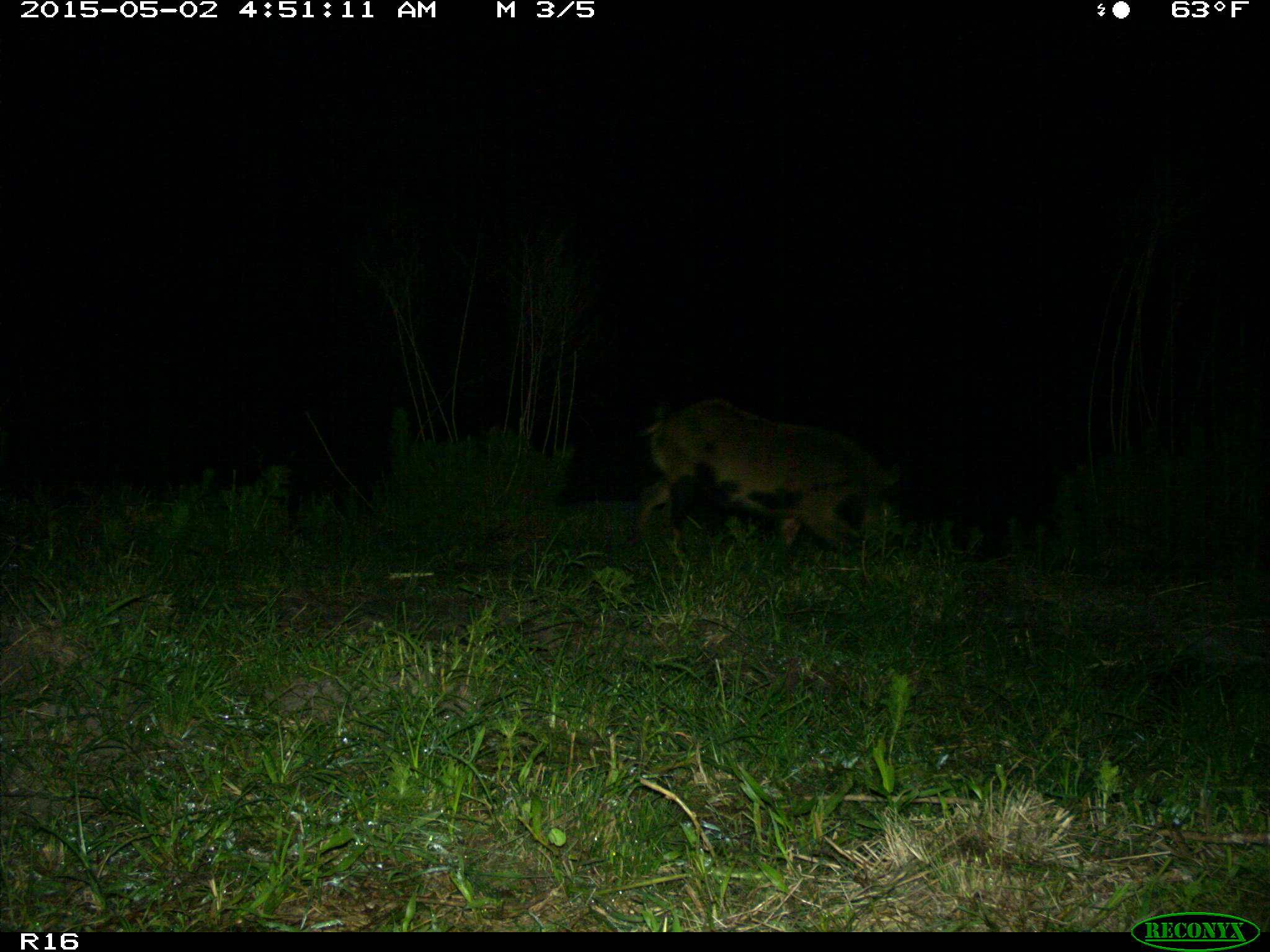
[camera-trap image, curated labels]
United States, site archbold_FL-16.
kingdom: Animalia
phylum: Chordata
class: Mammalia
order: Artiodactyla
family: Suidae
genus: Sus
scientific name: Sus scrofa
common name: wild boar